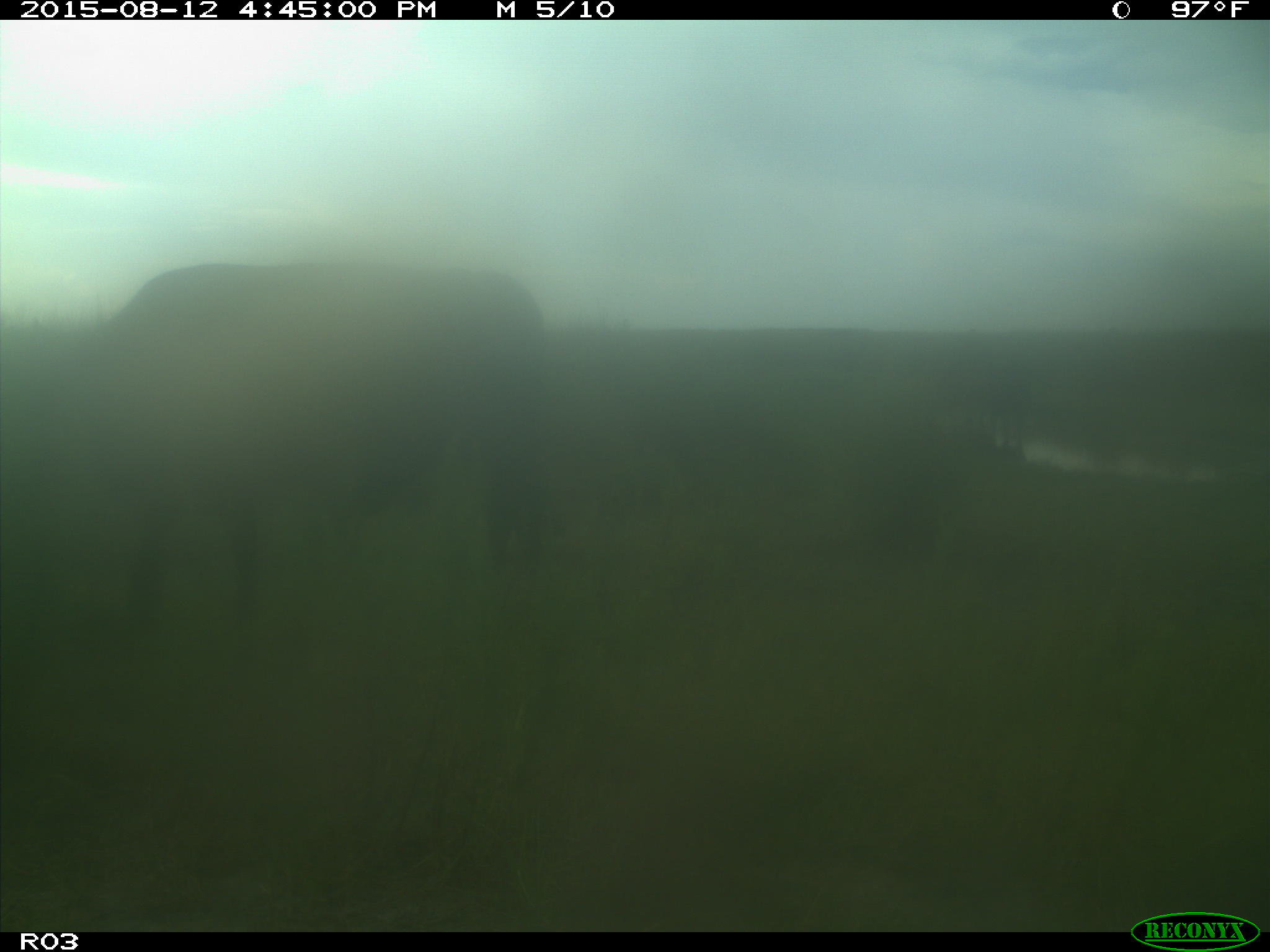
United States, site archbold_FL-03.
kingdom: Animalia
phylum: Chordata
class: Mammalia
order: Artiodactyla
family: Bovidae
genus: Bos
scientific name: Bos taurus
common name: domestic cow